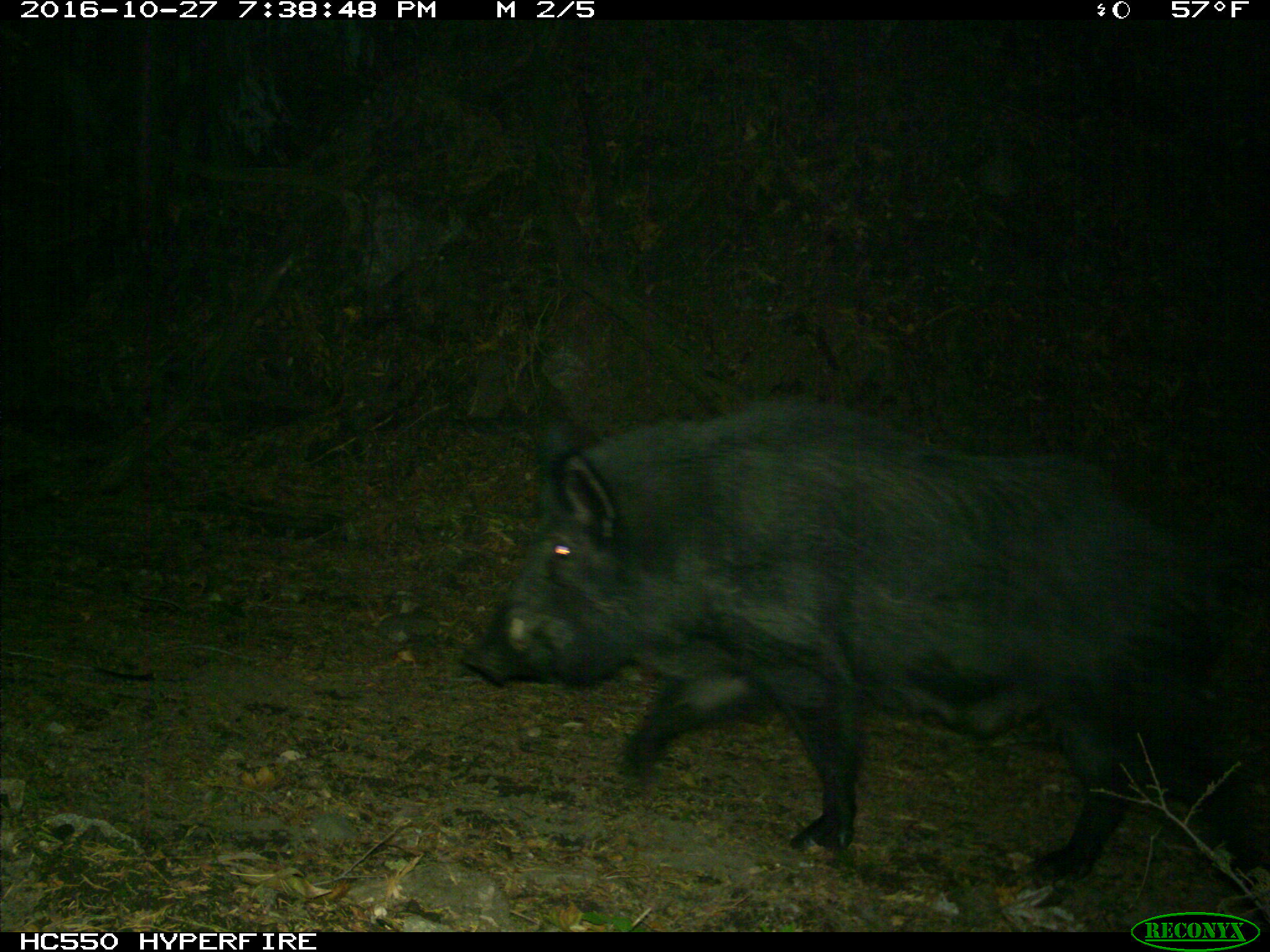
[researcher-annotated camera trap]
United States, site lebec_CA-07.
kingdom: Animalia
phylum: Chordata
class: Mammalia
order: Artiodactyla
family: Suidae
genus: Sus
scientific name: Sus scrofa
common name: wild boar